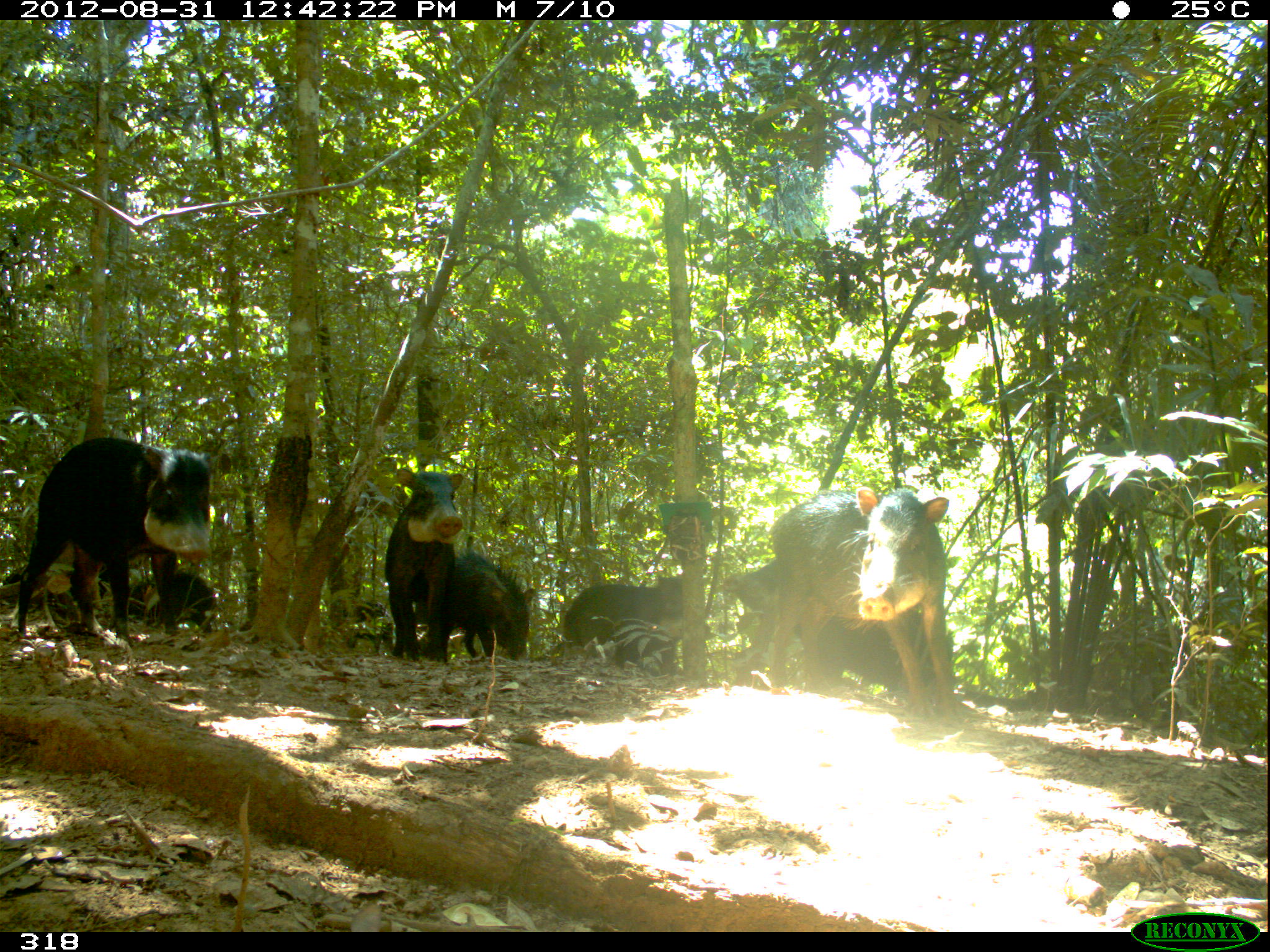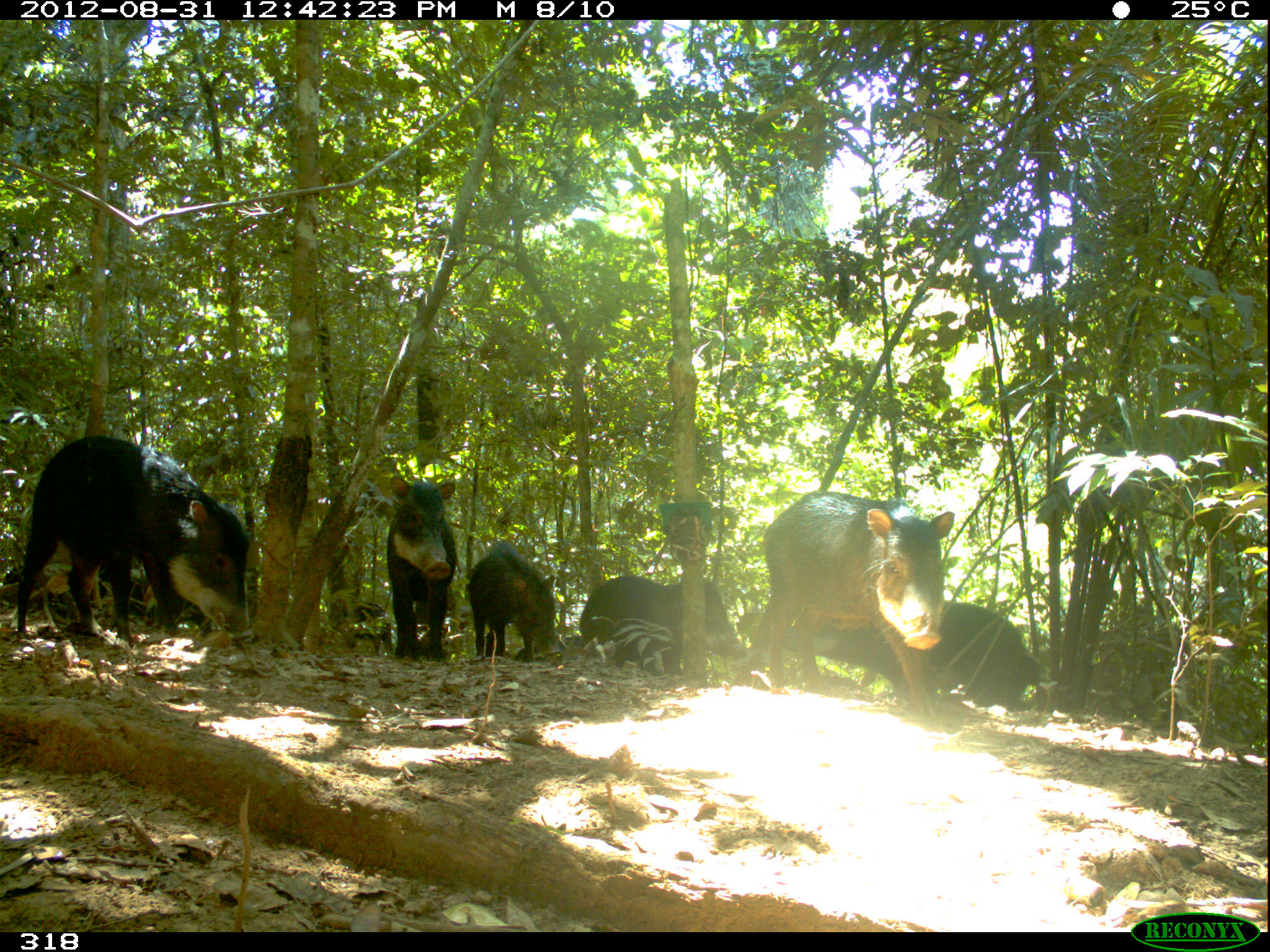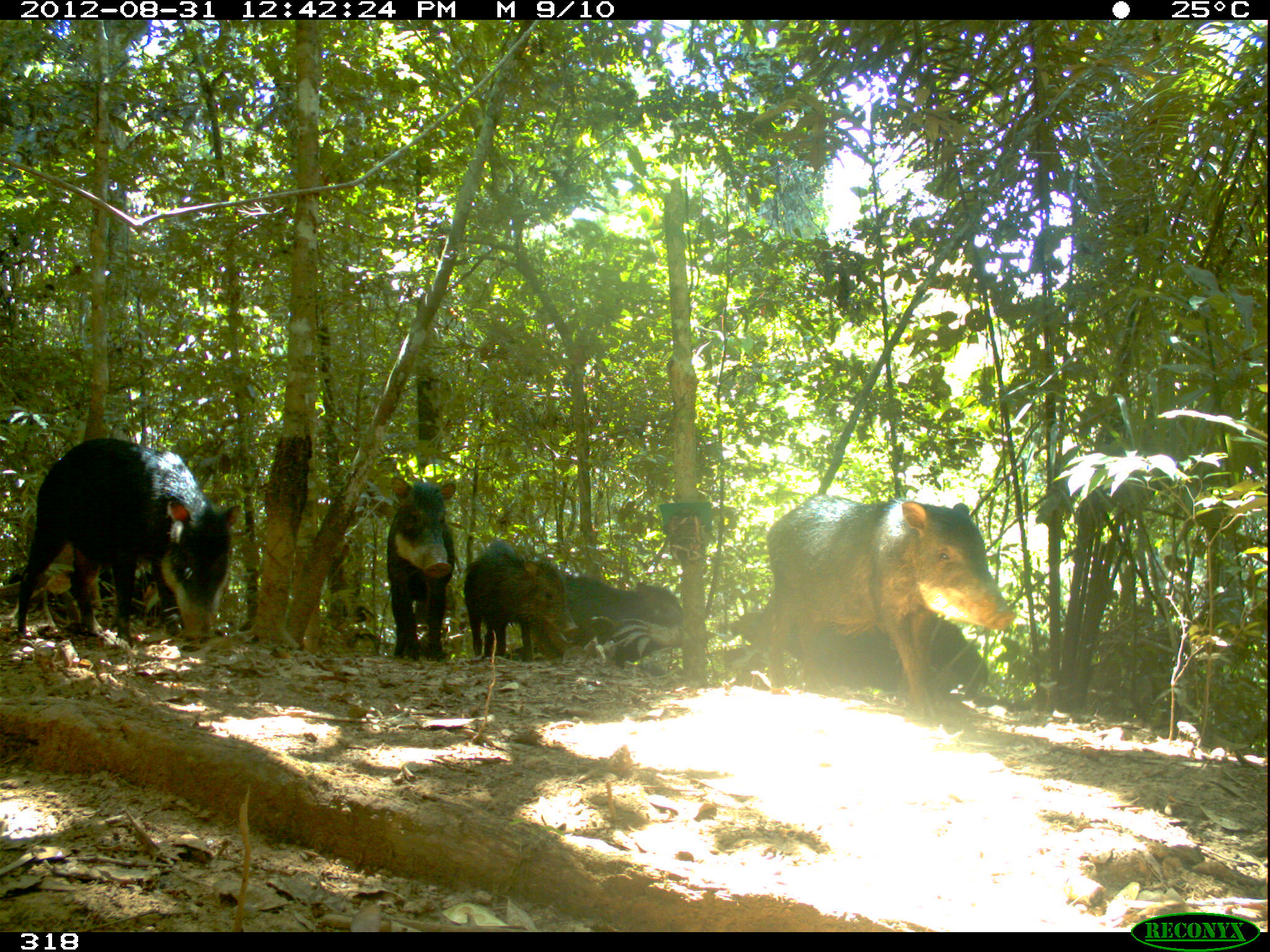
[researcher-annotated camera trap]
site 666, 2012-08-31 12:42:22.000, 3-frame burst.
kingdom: Animalia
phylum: Chordata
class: Mammalia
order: Artiodactyla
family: Tayassuidae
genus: Tayassu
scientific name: Tayassu pecari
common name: white-lipped peccary